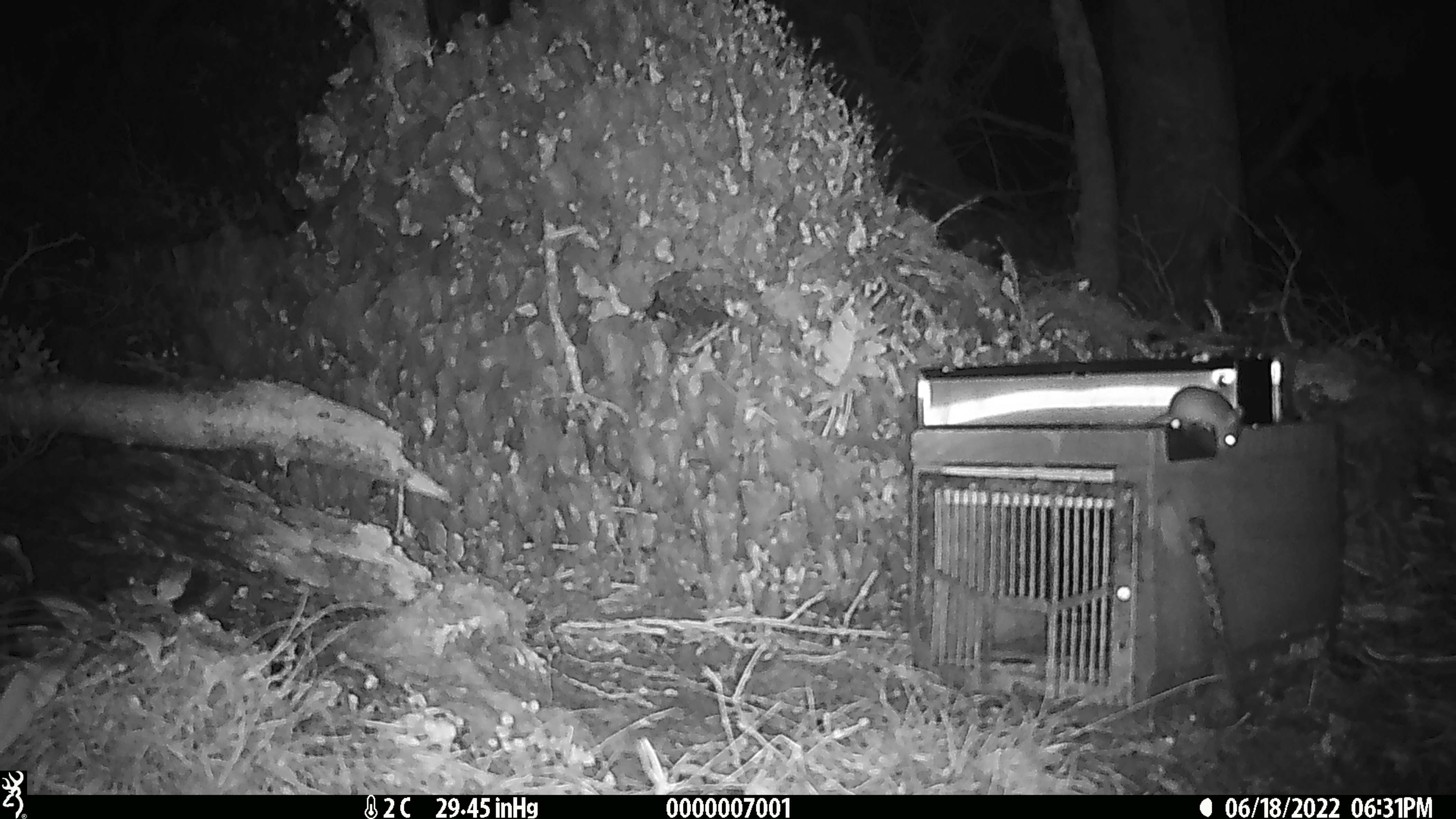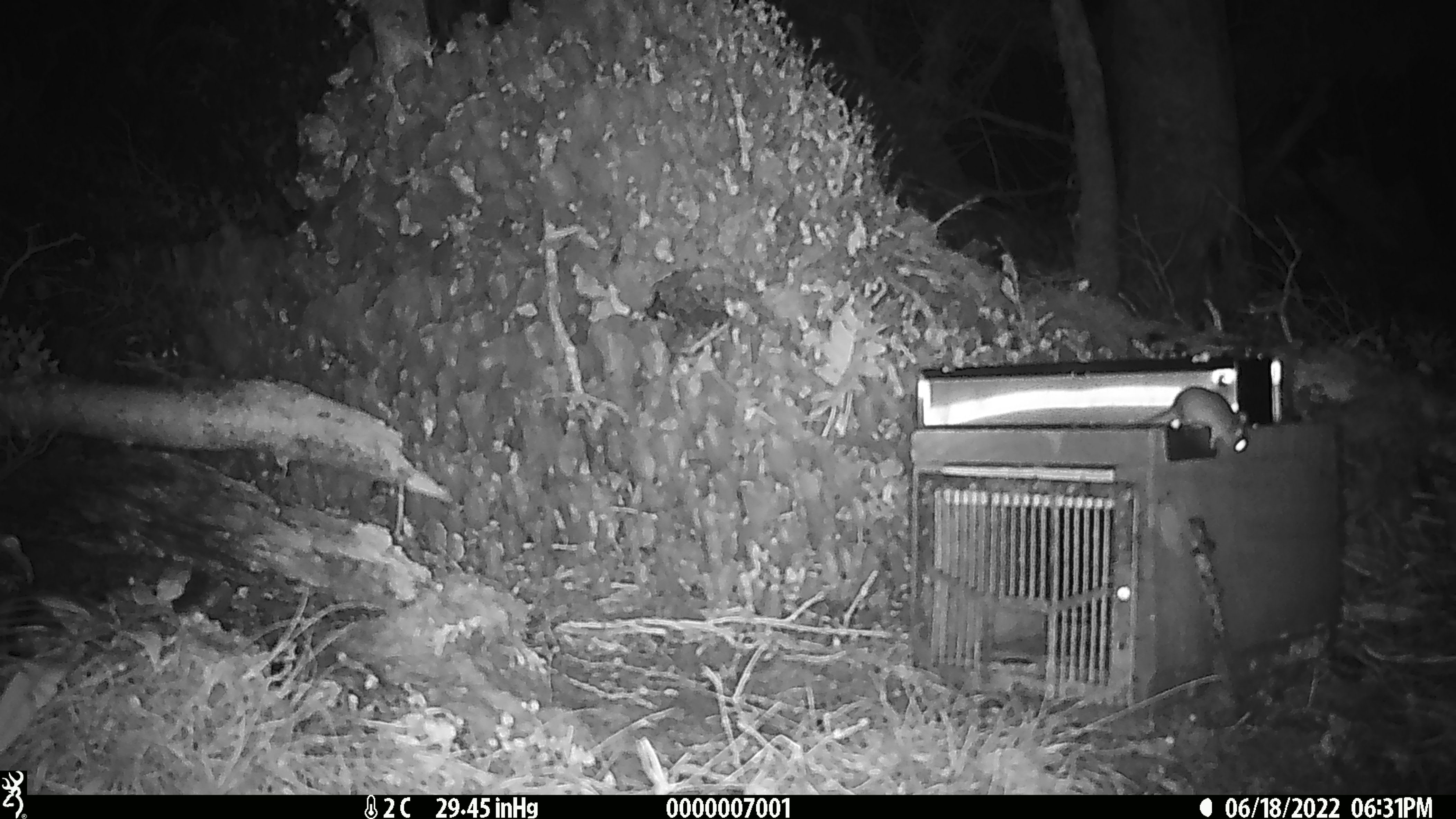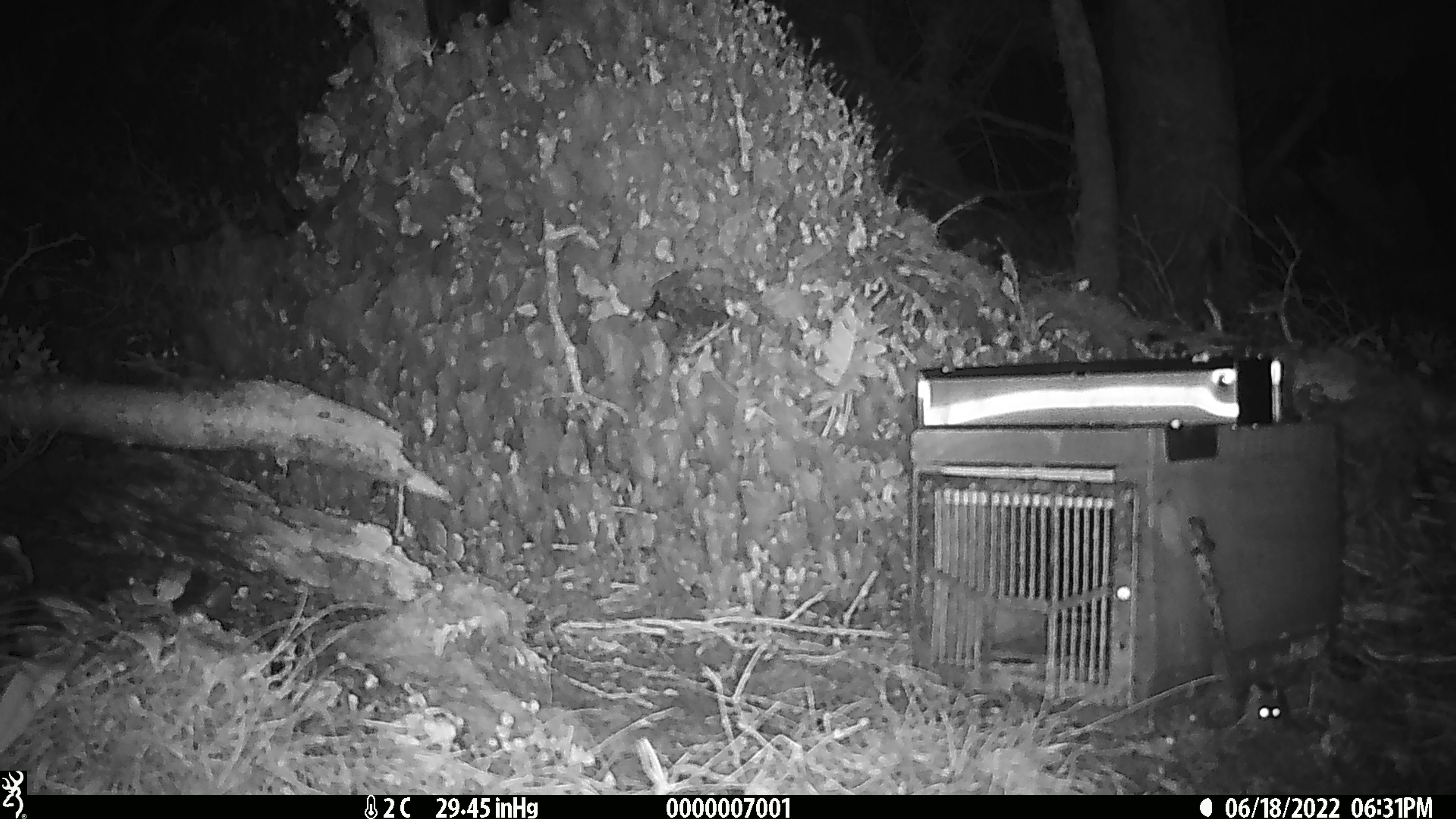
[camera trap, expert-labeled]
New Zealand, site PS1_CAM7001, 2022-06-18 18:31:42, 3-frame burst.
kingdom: Animalia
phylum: Chordata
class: Mammalia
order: Rodentia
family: Muridae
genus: Mus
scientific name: Mus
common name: mouse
Mouse (Mus).